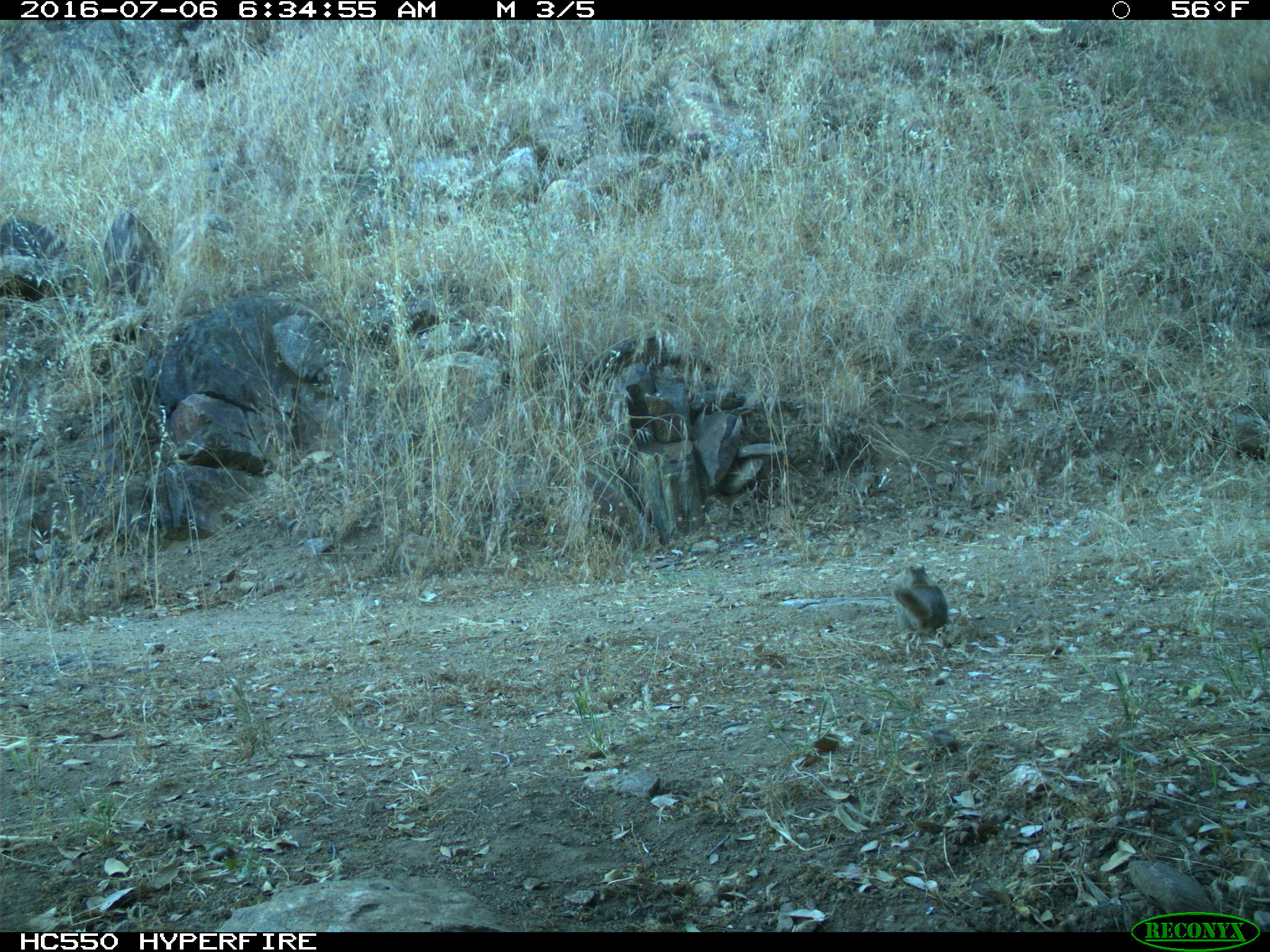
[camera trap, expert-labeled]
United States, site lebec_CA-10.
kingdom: Animalia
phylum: Chordata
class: Mammalia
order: Rodentia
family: Sciuridae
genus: Otospermophilus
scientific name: Otospermophilus beecheyi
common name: california ground squirrel